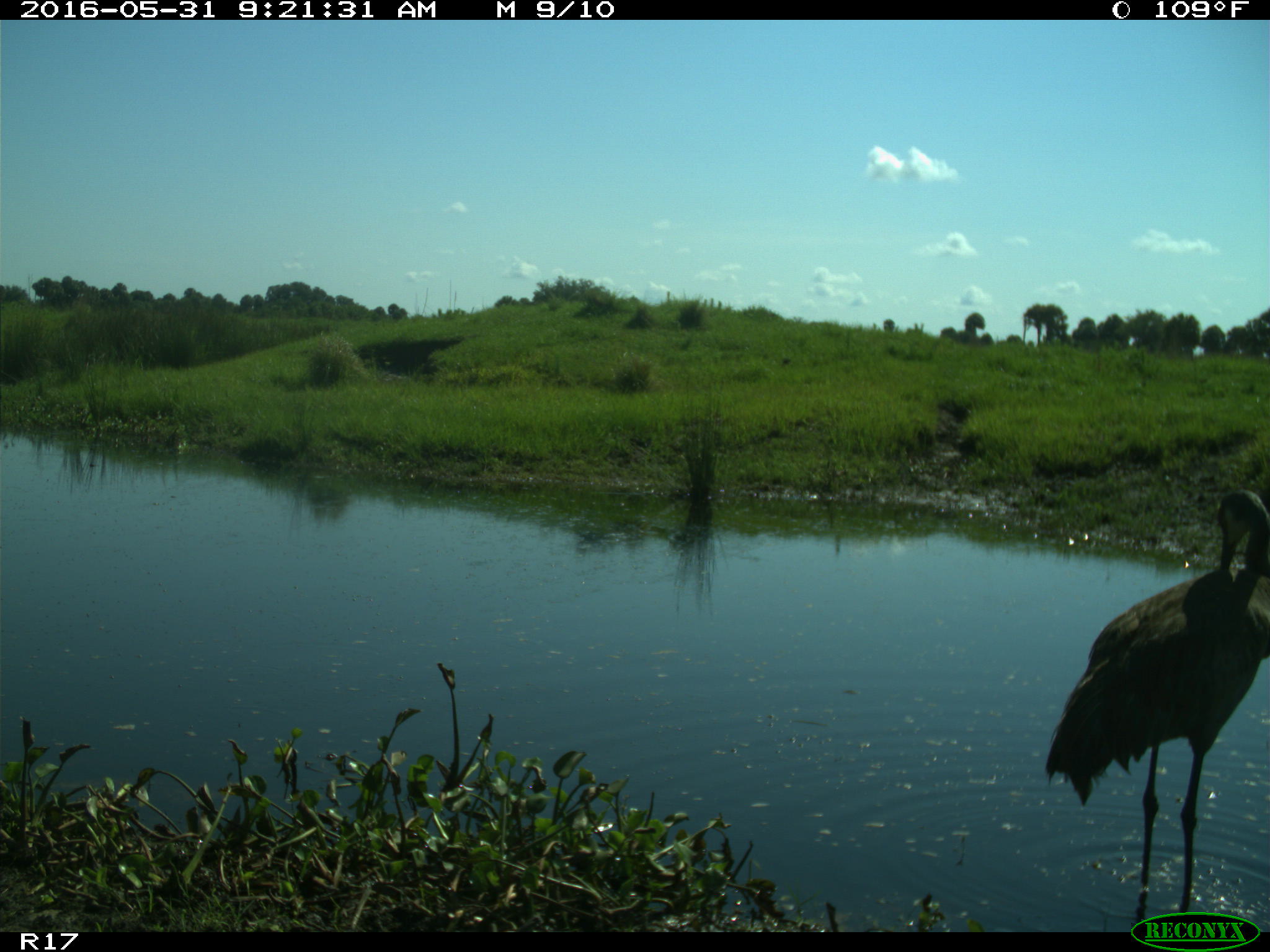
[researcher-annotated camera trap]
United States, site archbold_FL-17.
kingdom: Animalia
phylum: Chordata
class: Aves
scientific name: Aves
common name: birds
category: unidentified bird